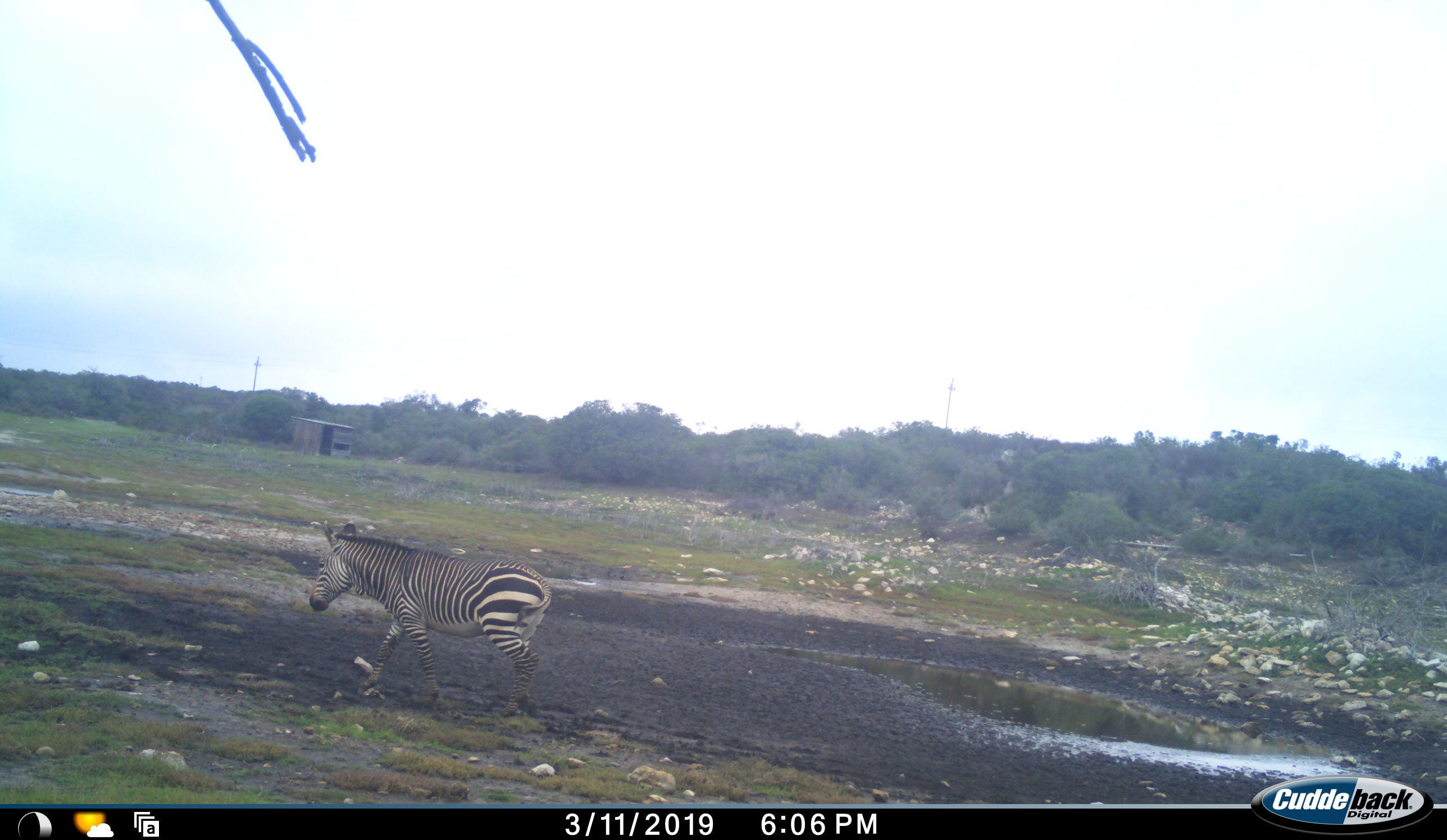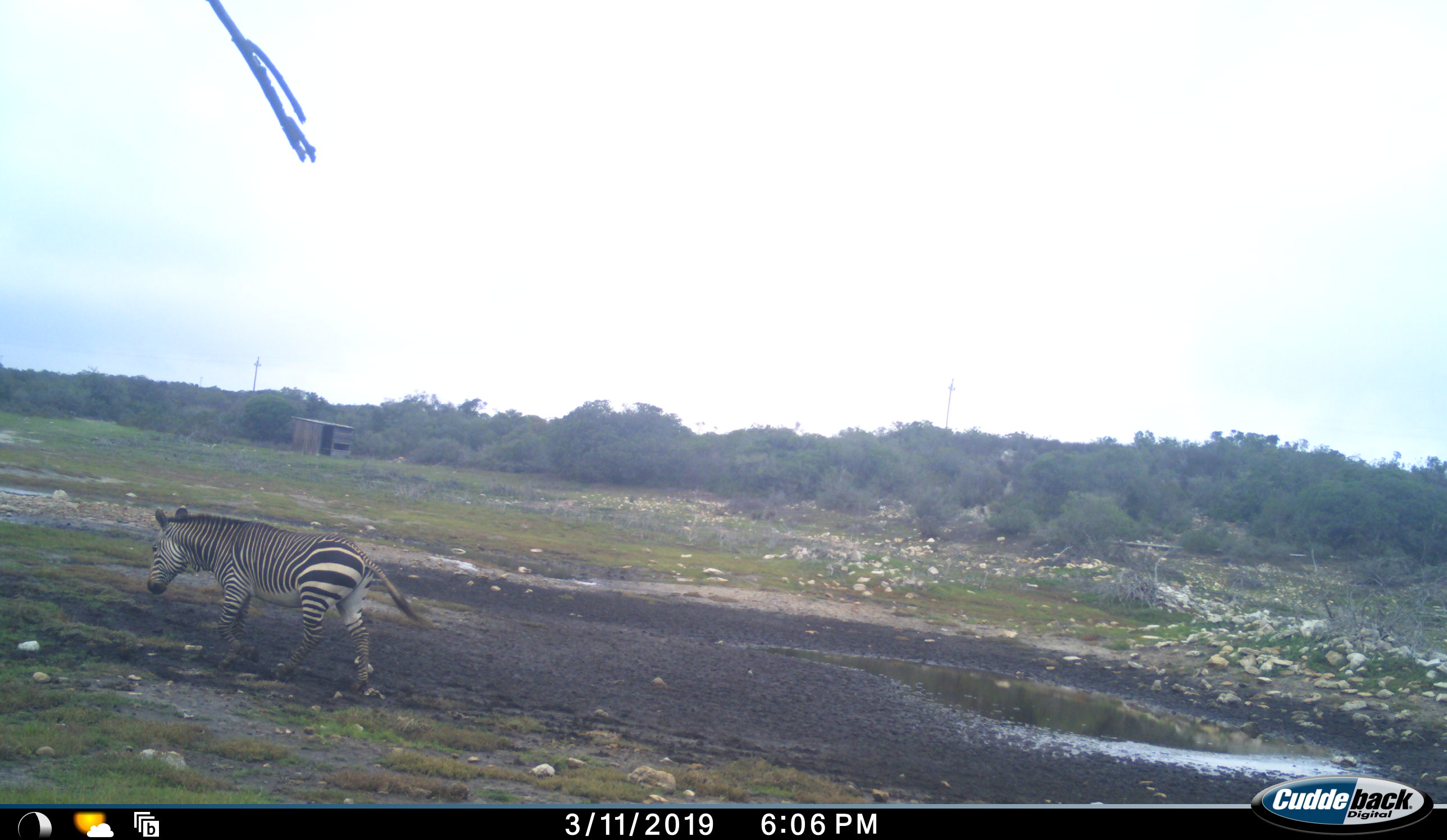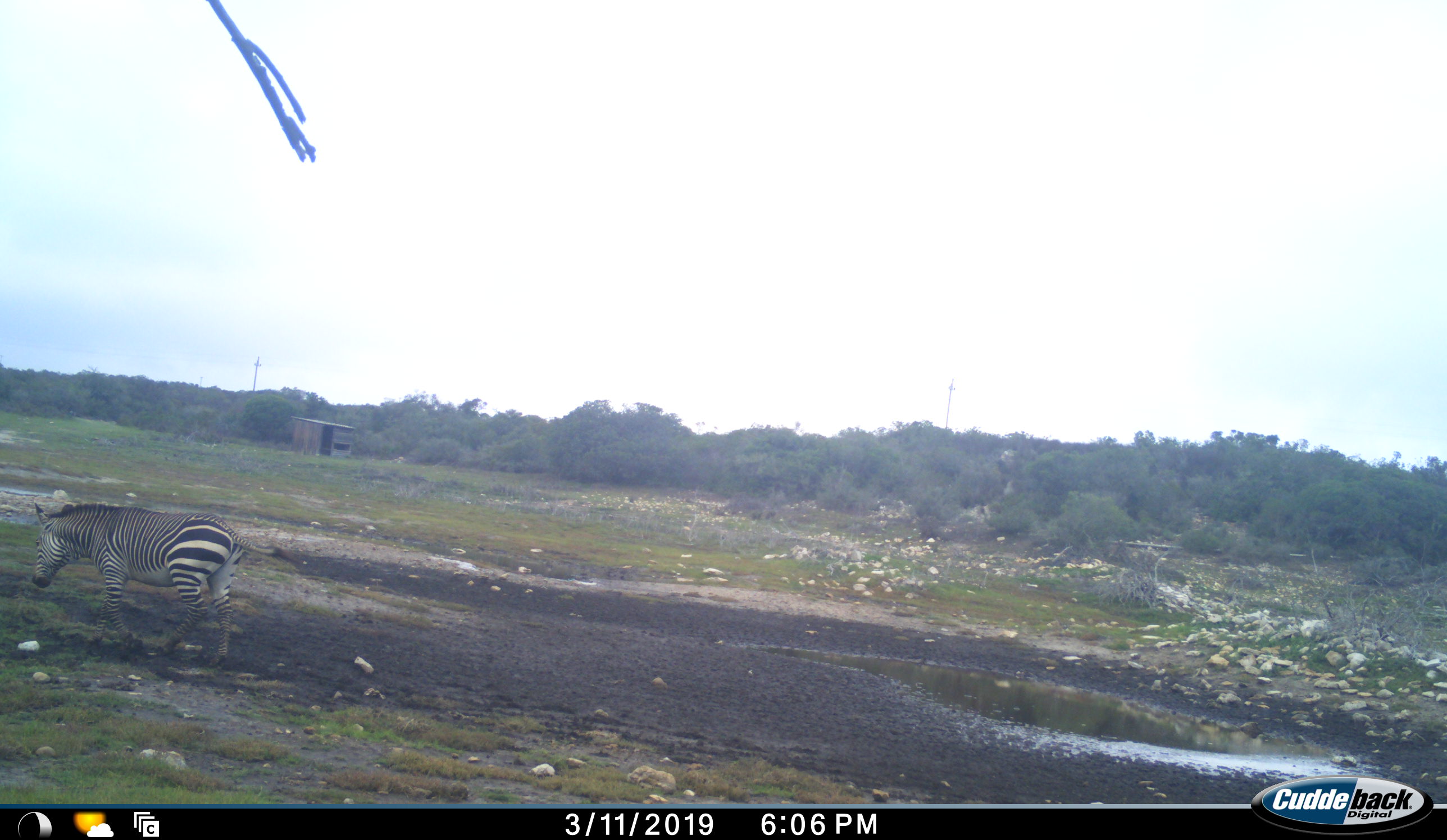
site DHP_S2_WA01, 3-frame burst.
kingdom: Animalia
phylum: Chordata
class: Mammalia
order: Perissodactyla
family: Equidae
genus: Equus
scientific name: Equus zebra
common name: mountain zebra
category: zebramountain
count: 1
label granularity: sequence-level